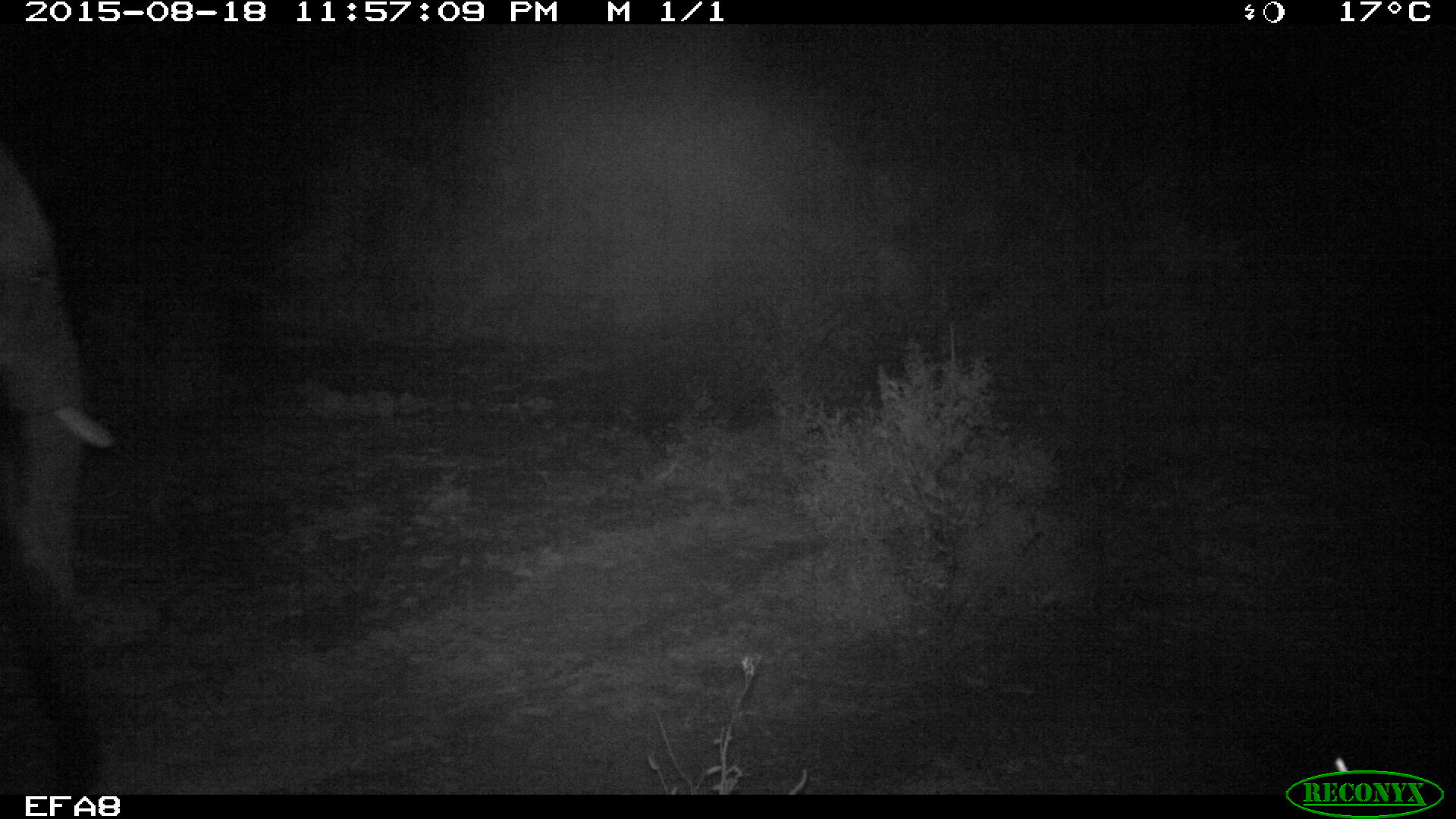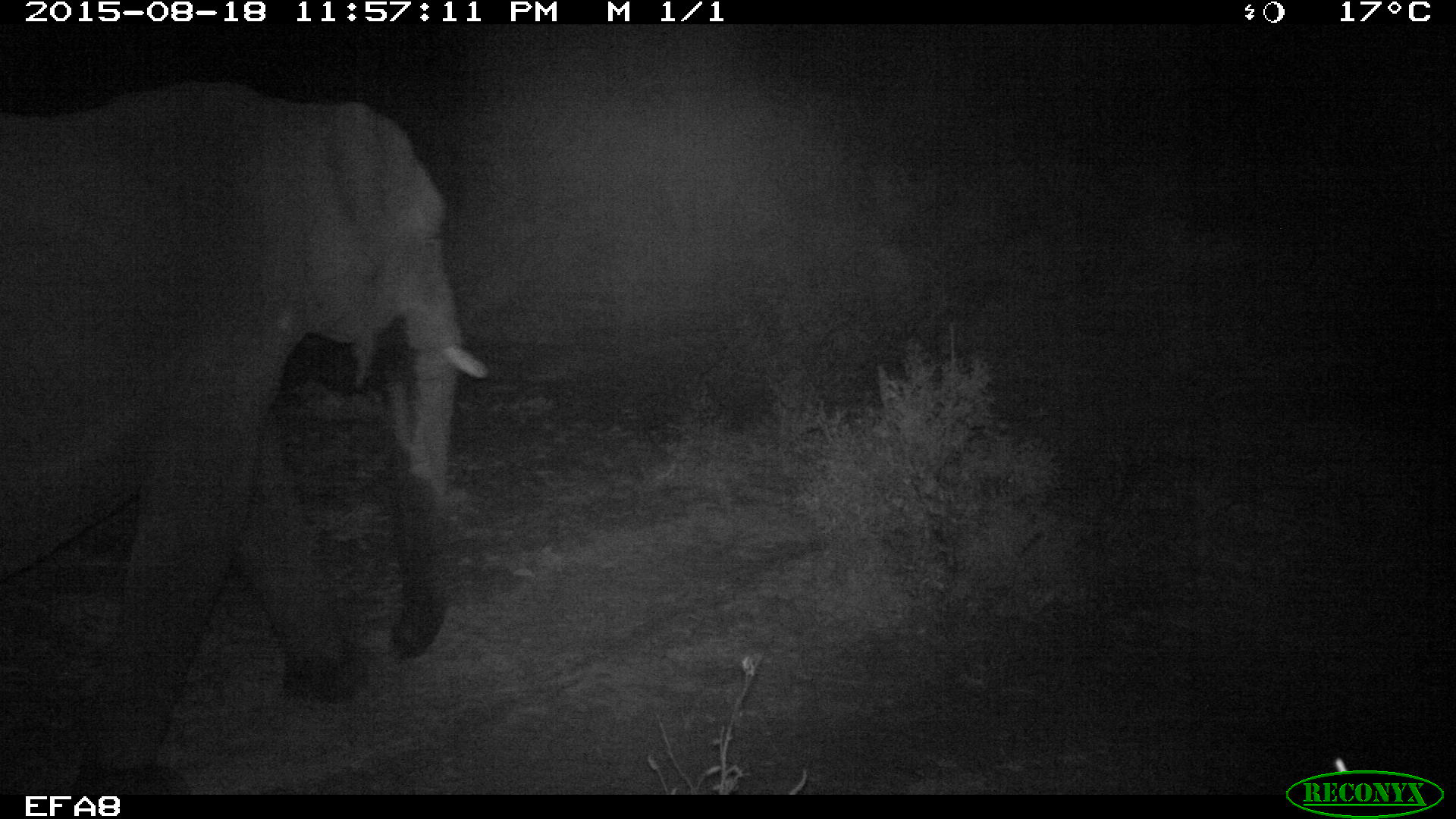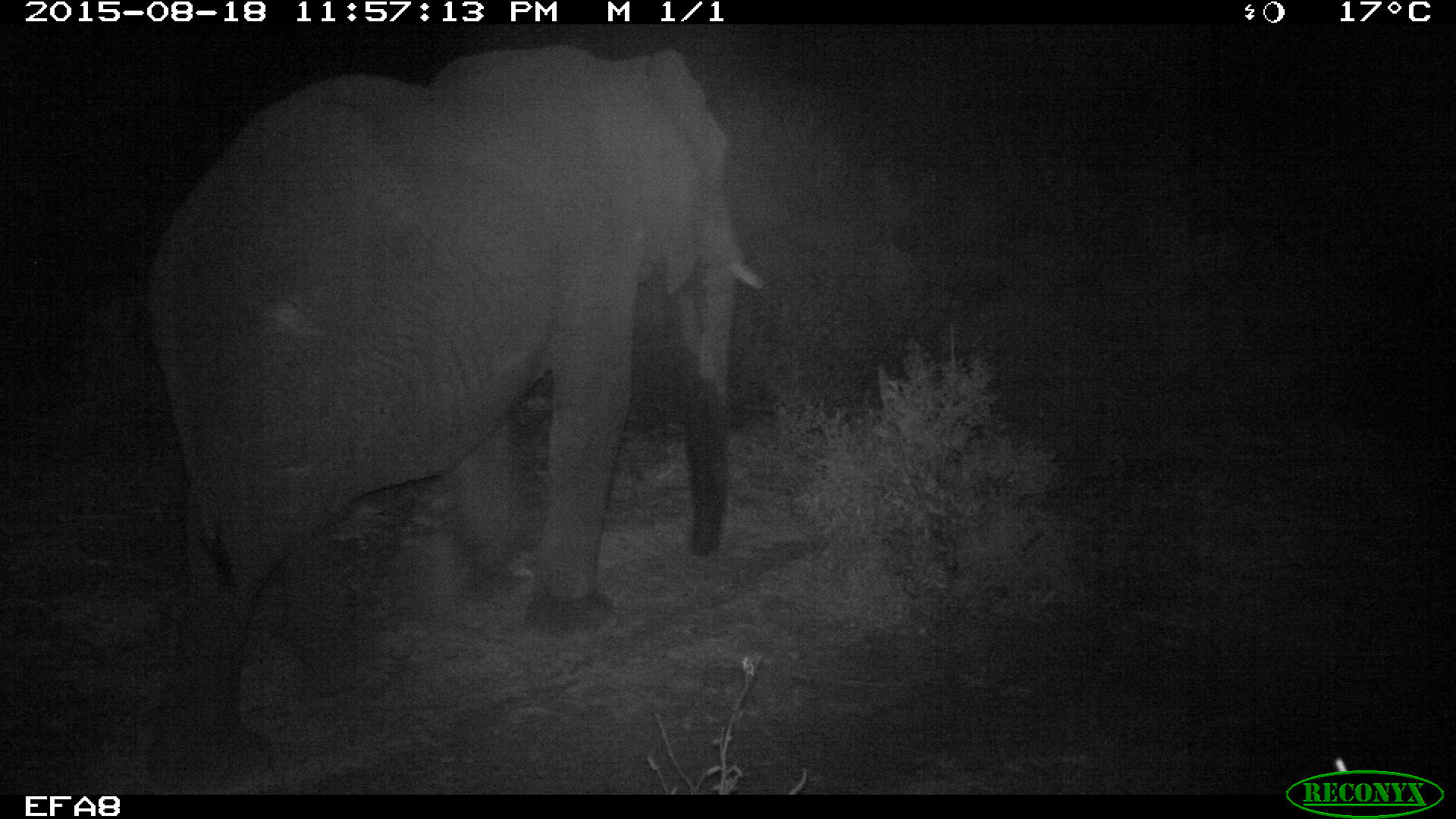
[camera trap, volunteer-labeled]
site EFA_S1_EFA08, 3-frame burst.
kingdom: Animalia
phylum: Chordata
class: Mammalia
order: Proboscidea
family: Elephantidae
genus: Loxodonta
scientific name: Loxodonta africana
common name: african bush elephant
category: elephant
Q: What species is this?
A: Elephant (african bush elephant) (Loxodonta africana).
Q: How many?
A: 1.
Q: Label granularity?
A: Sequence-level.